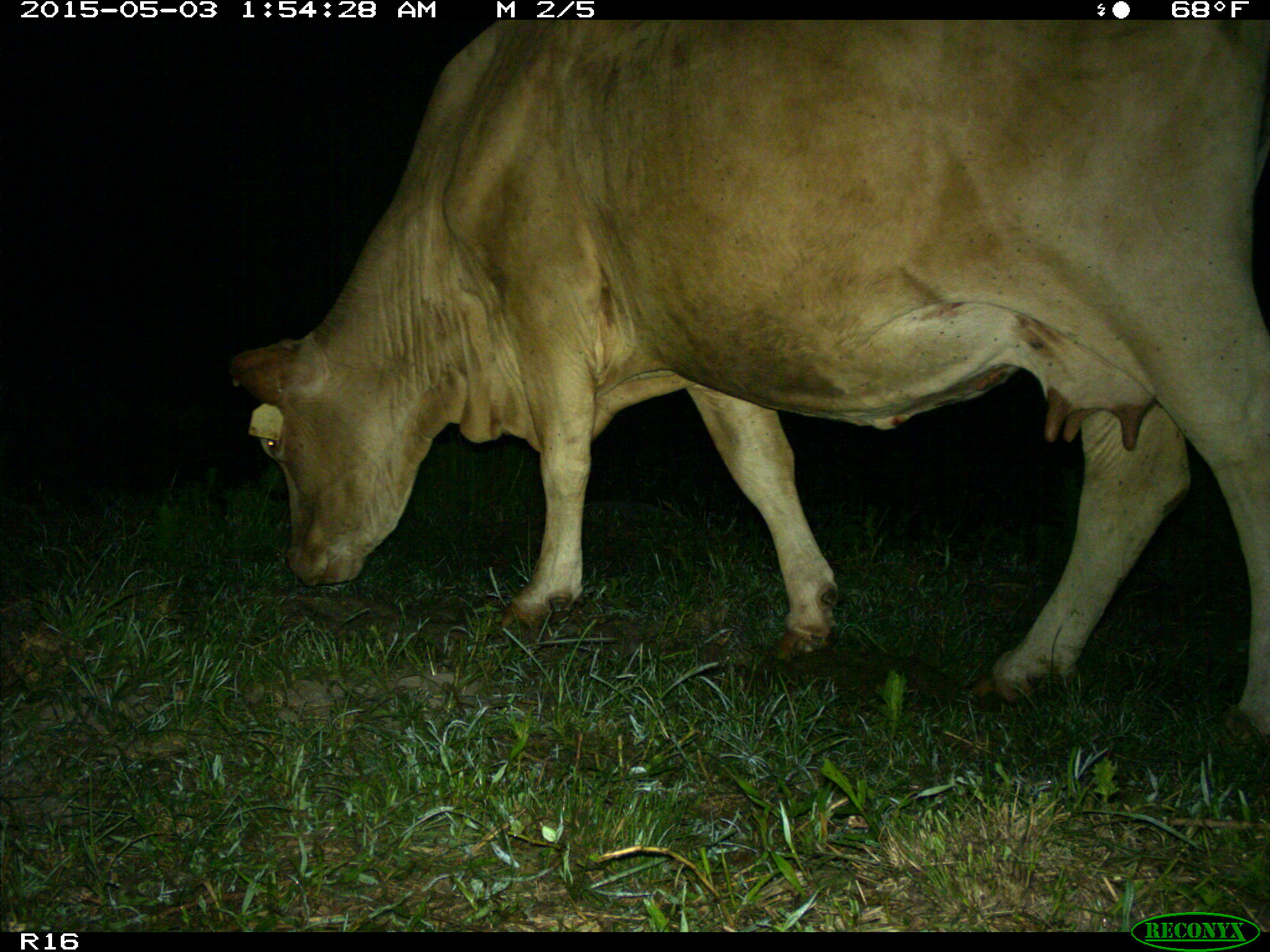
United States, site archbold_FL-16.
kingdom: Animalia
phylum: Chordata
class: Mammalia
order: Artiodactyla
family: Bovidae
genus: Bos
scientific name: Bos taurus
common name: domestic cow